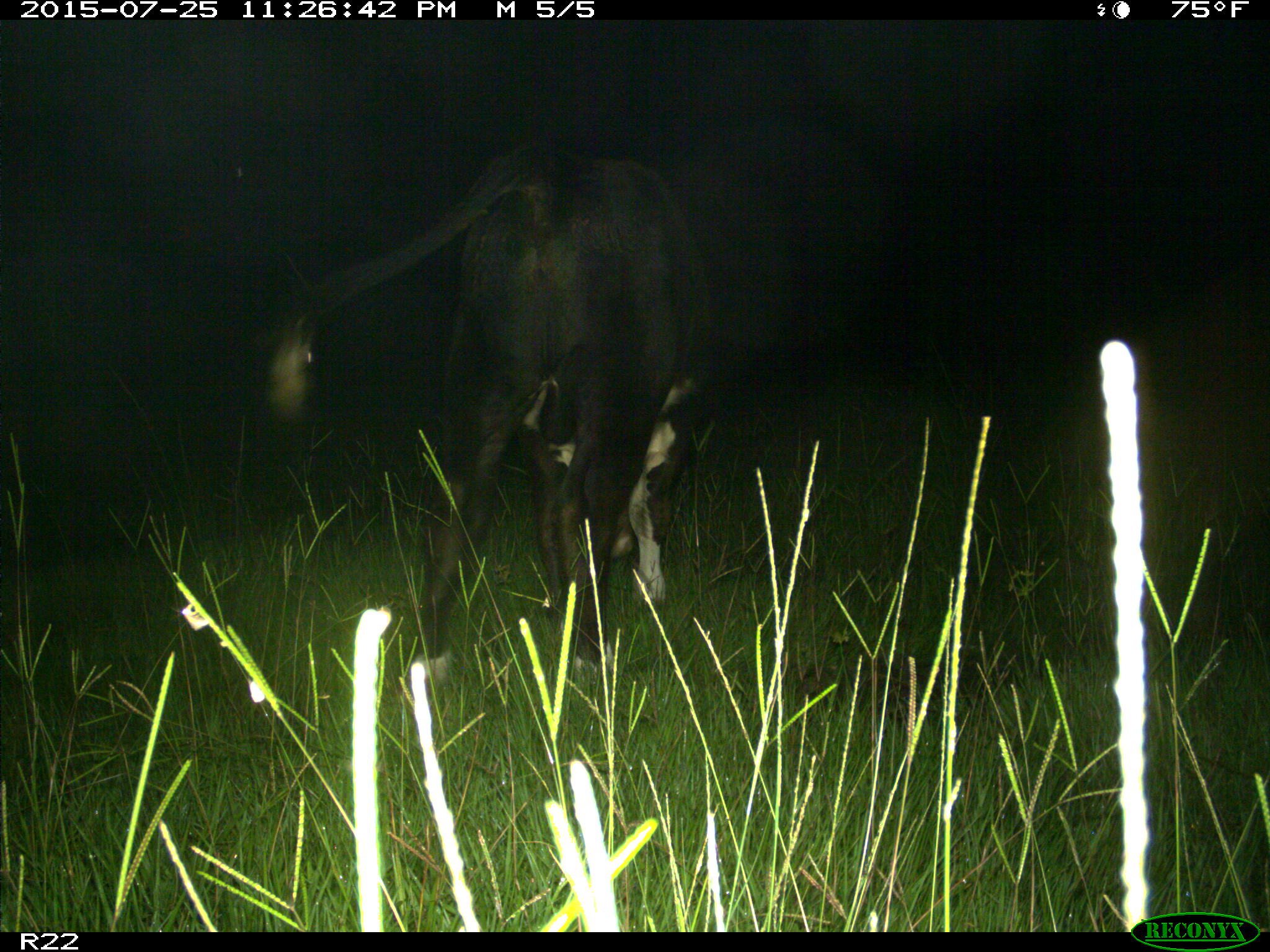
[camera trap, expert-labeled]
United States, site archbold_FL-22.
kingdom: Animalia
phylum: Chordata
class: Mammalia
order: Artiodactyla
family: Bovidae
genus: Bos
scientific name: Bos taurus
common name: domestic cow